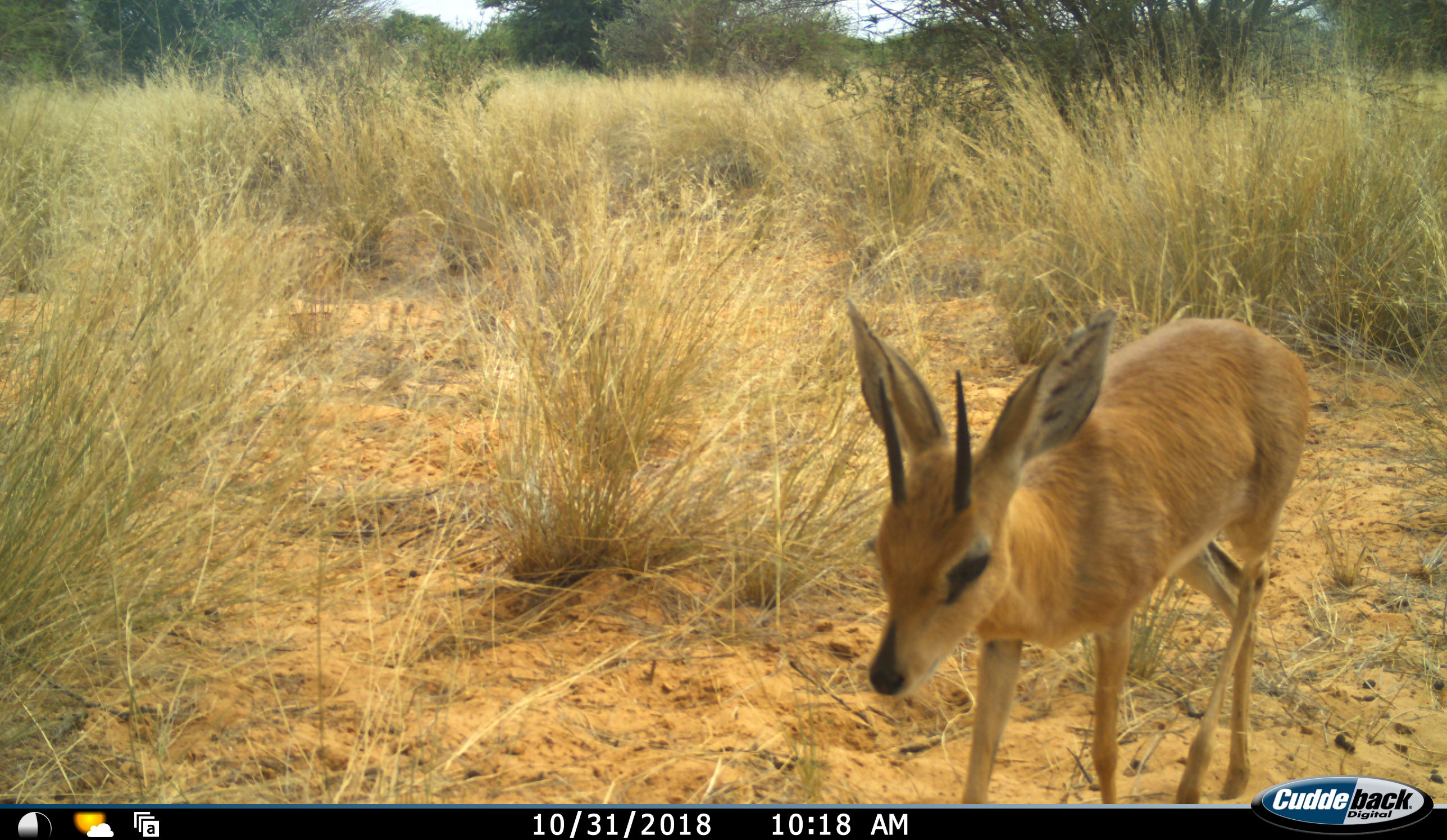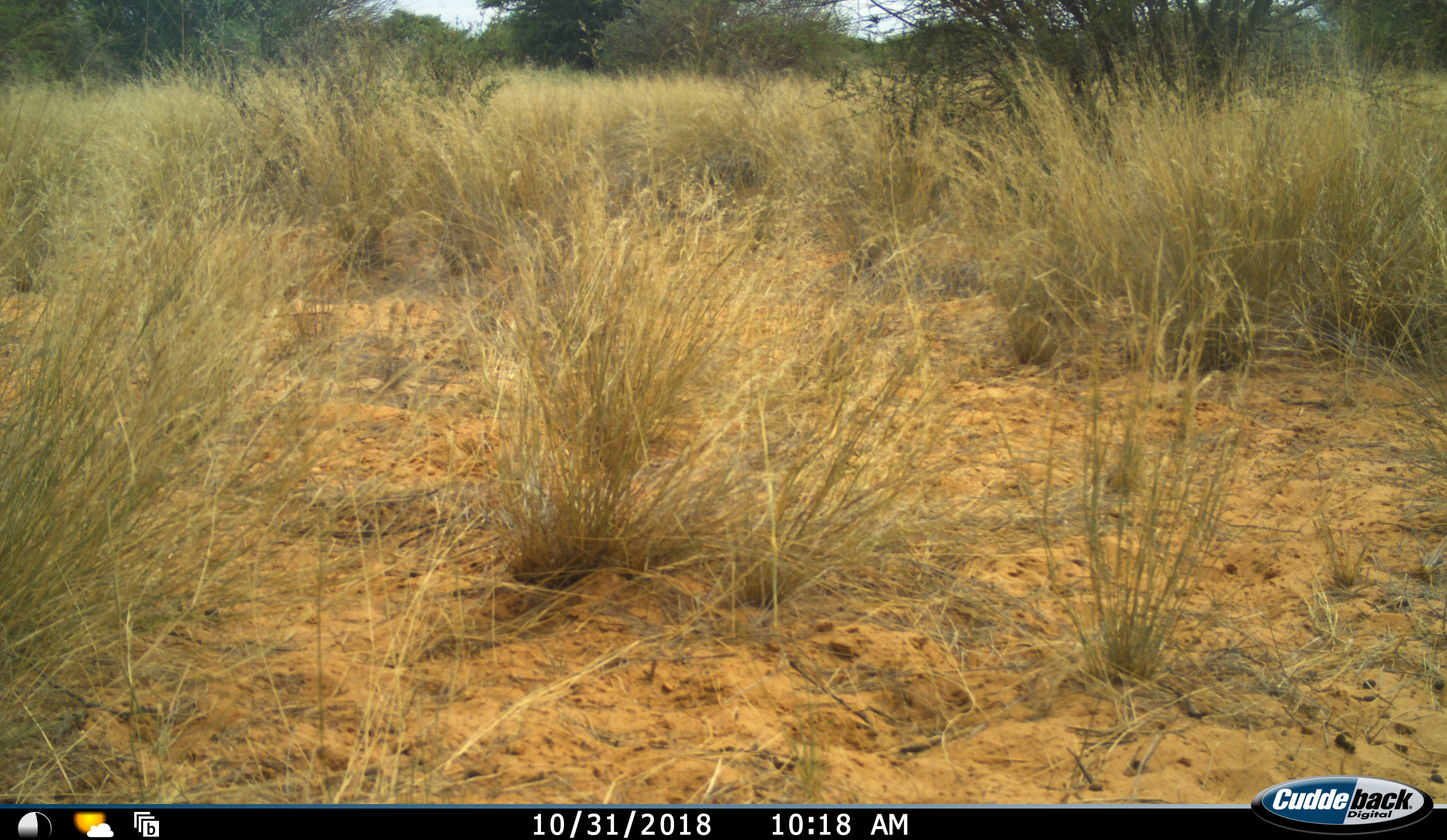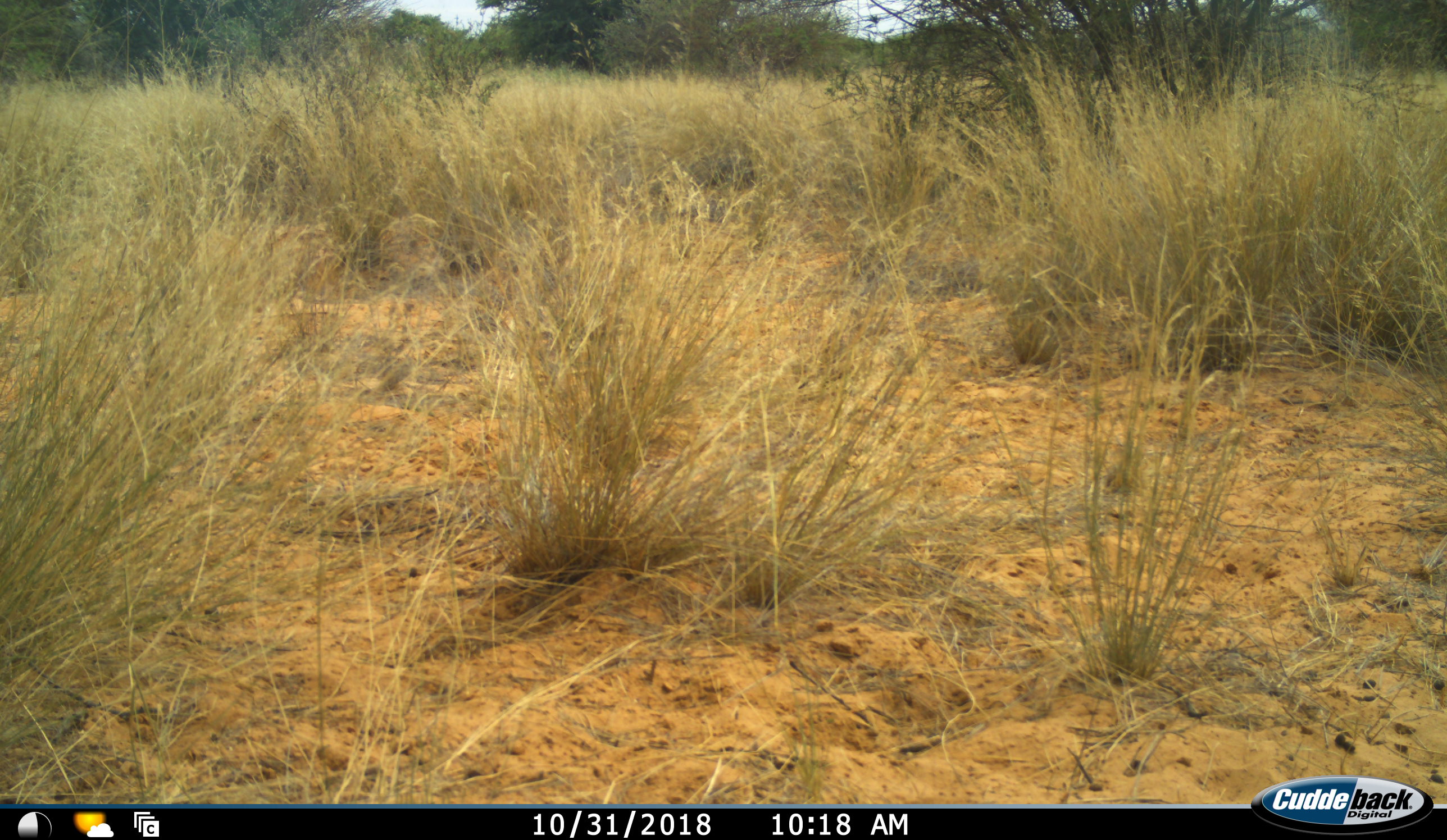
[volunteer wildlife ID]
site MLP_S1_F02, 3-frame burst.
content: unidentified animal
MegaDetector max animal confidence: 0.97